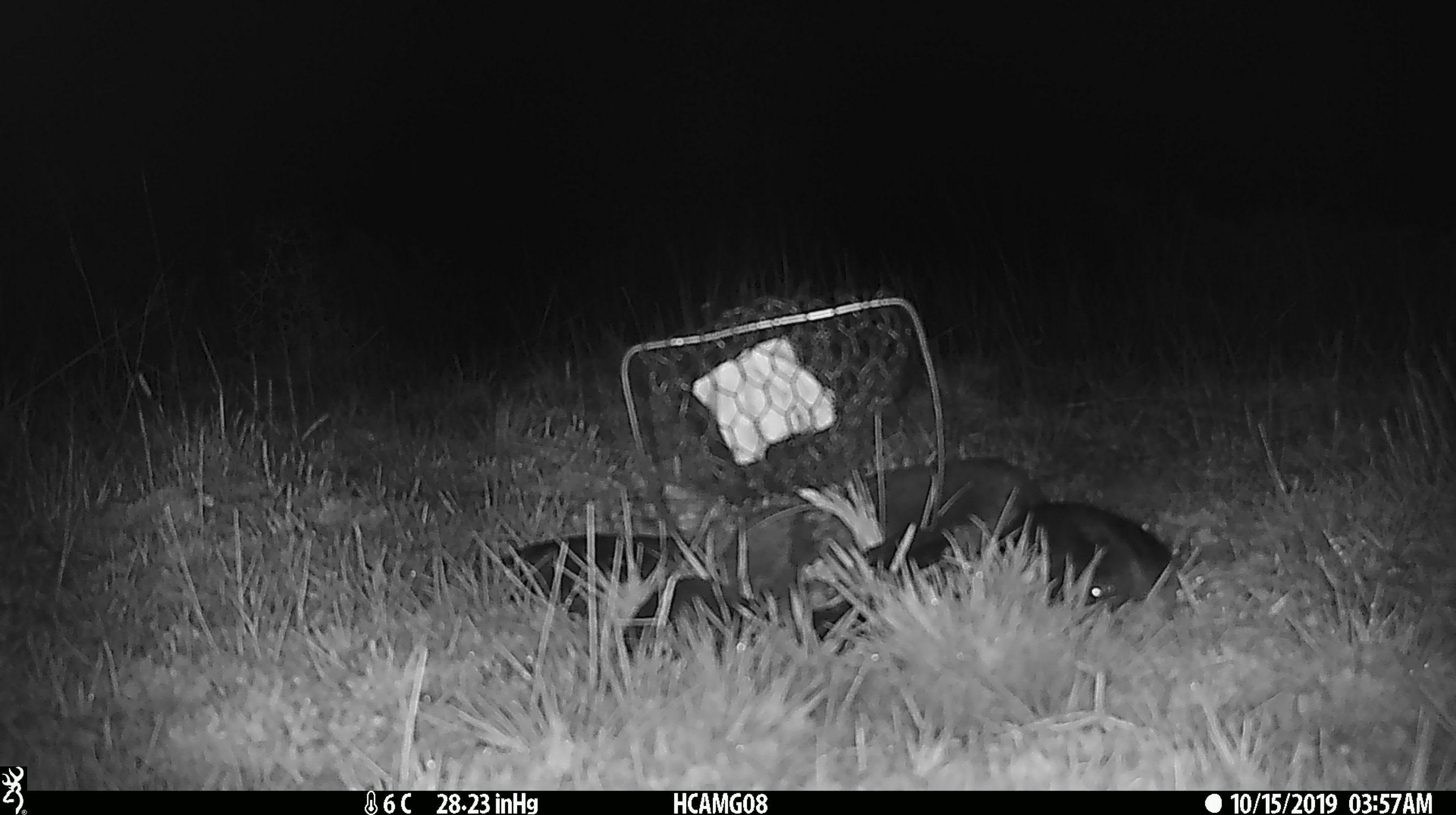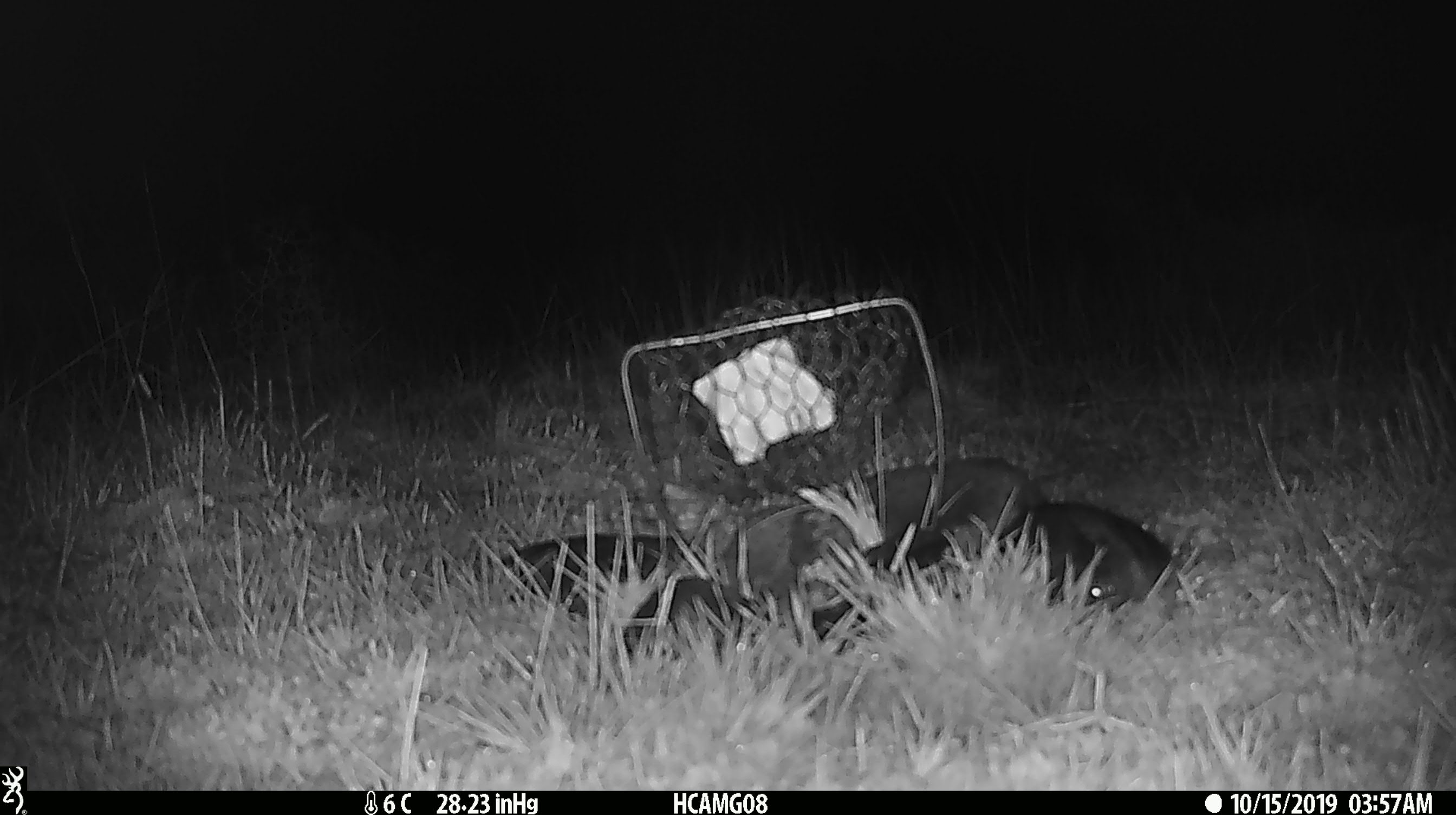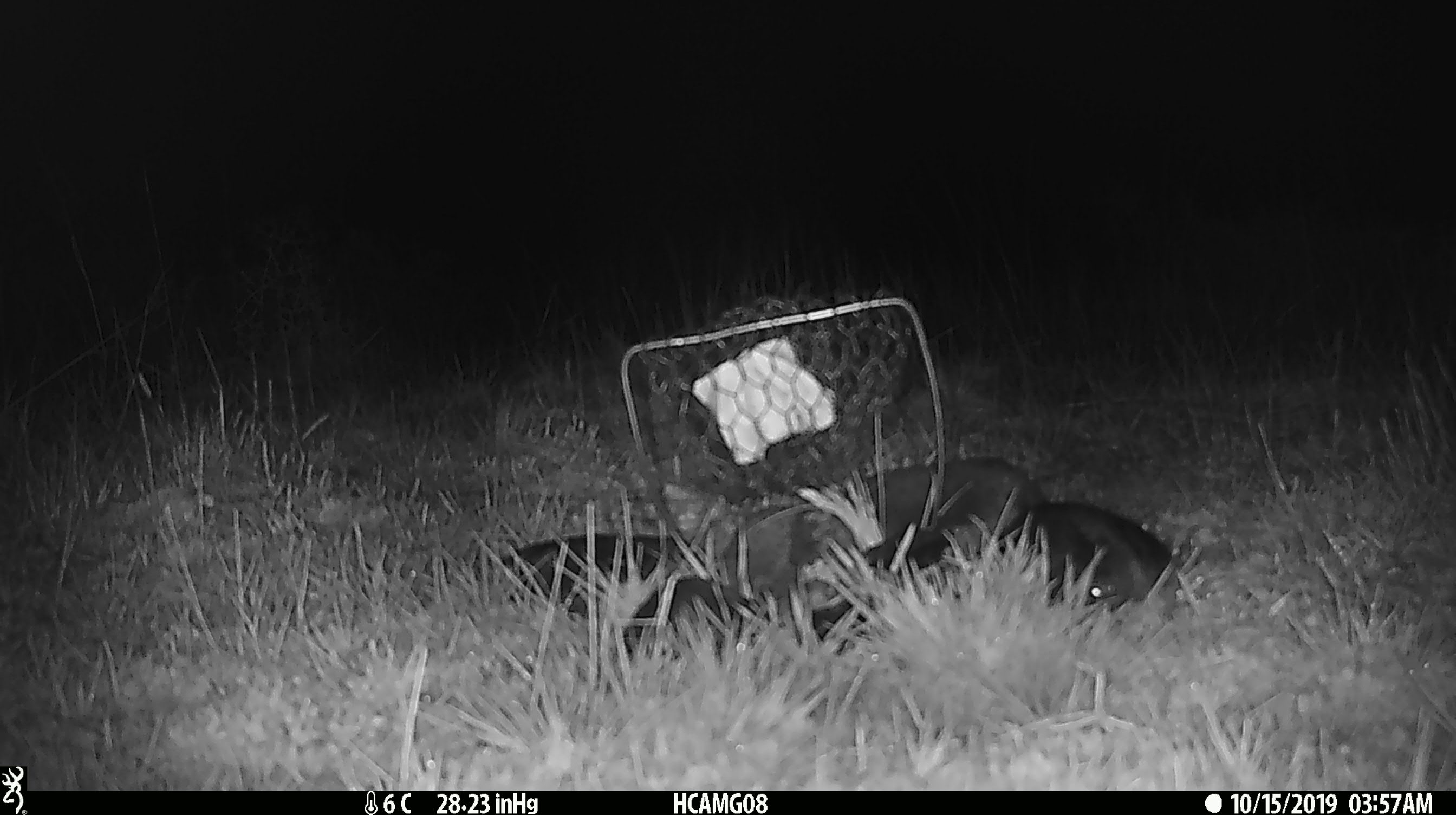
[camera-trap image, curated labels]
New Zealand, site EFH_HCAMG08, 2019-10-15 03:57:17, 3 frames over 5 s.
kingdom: Animalia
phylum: Chordata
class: Mammalia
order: Rodentia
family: Muridae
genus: Mus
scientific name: Mus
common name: mouse